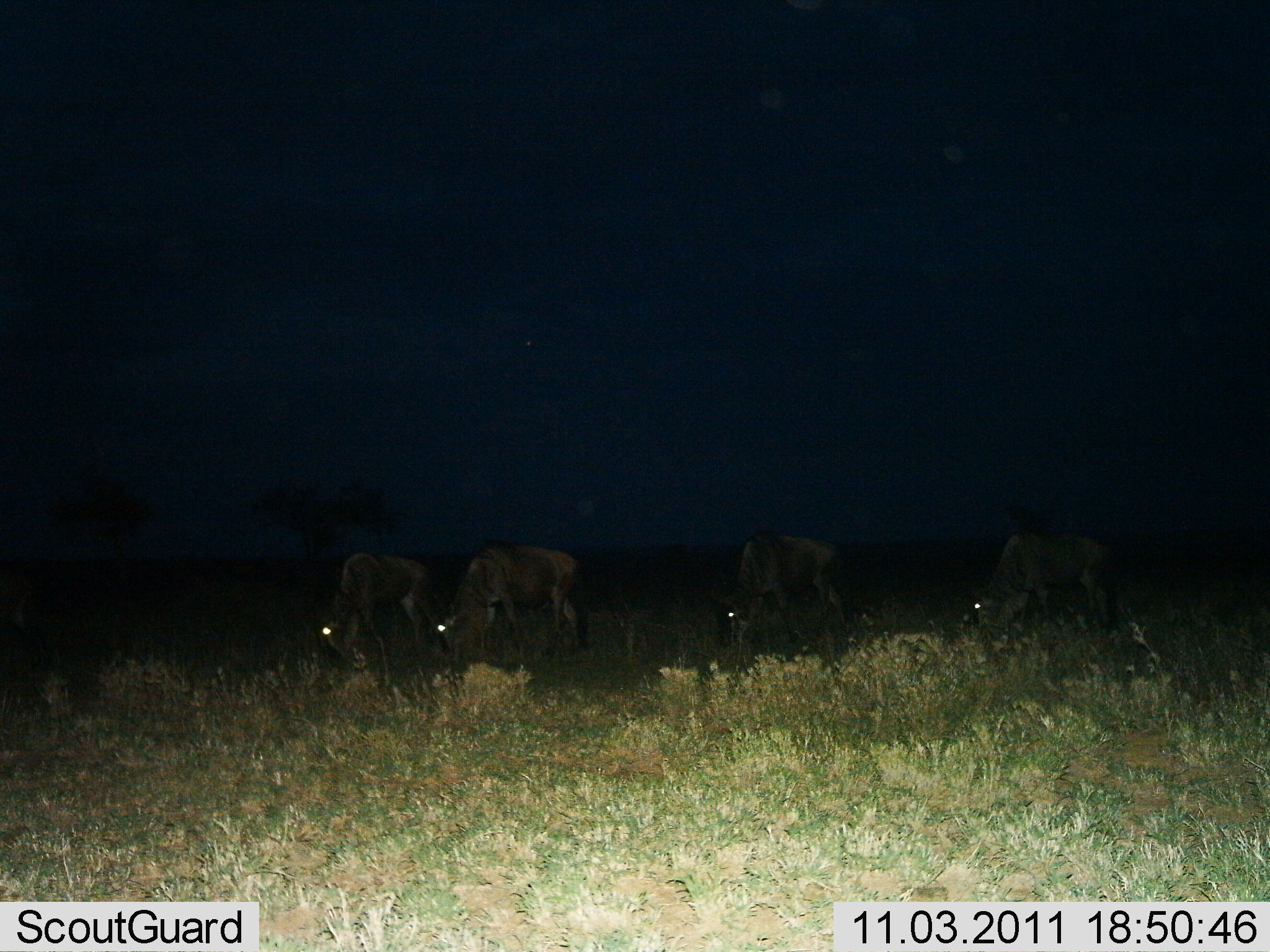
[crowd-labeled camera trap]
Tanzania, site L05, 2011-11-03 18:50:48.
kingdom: Animalia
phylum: Chordata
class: Mammalia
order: Artiodactyla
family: Bovidae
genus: Connochaetes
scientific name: Connochaetes taurinus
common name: blue wildebeest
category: wildebeest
Wildebeest (blue wildebeest) (Connochaetes taurinus), count 4. Behavior (volunteer vote fractions): standing 29%, resting 7%, moving 0%, interacting 0%. Young present (vote fraction): 0%. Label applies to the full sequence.